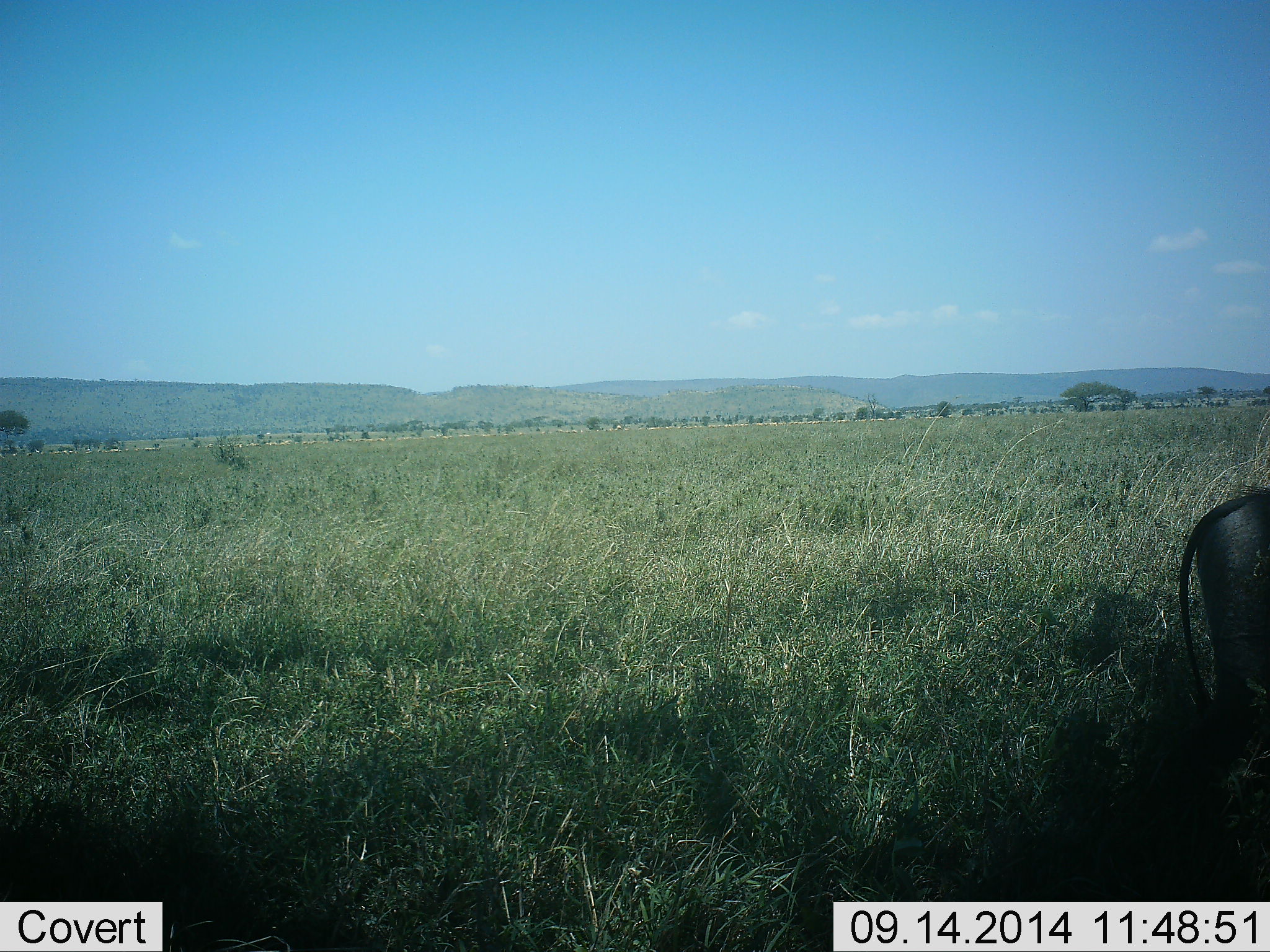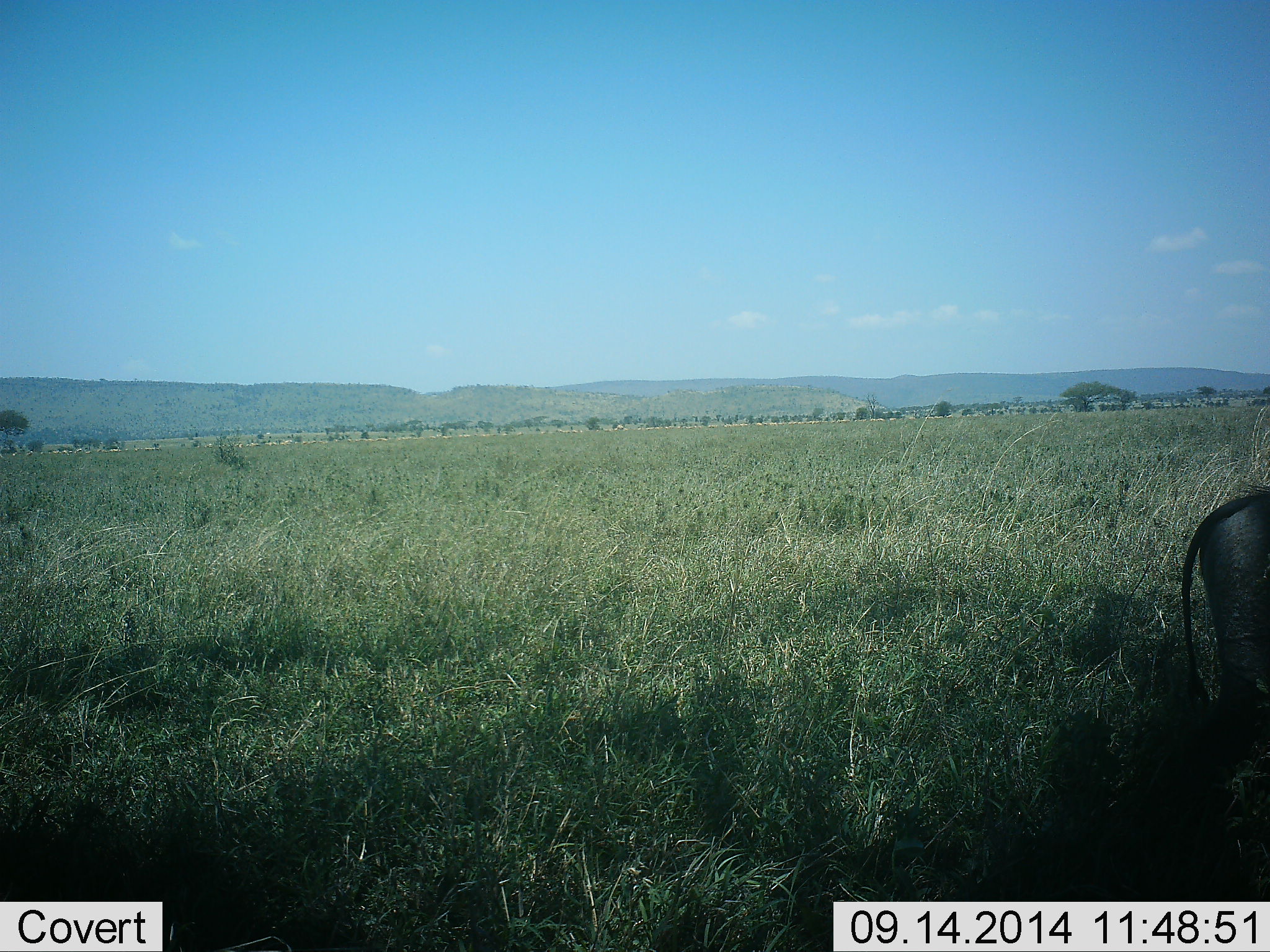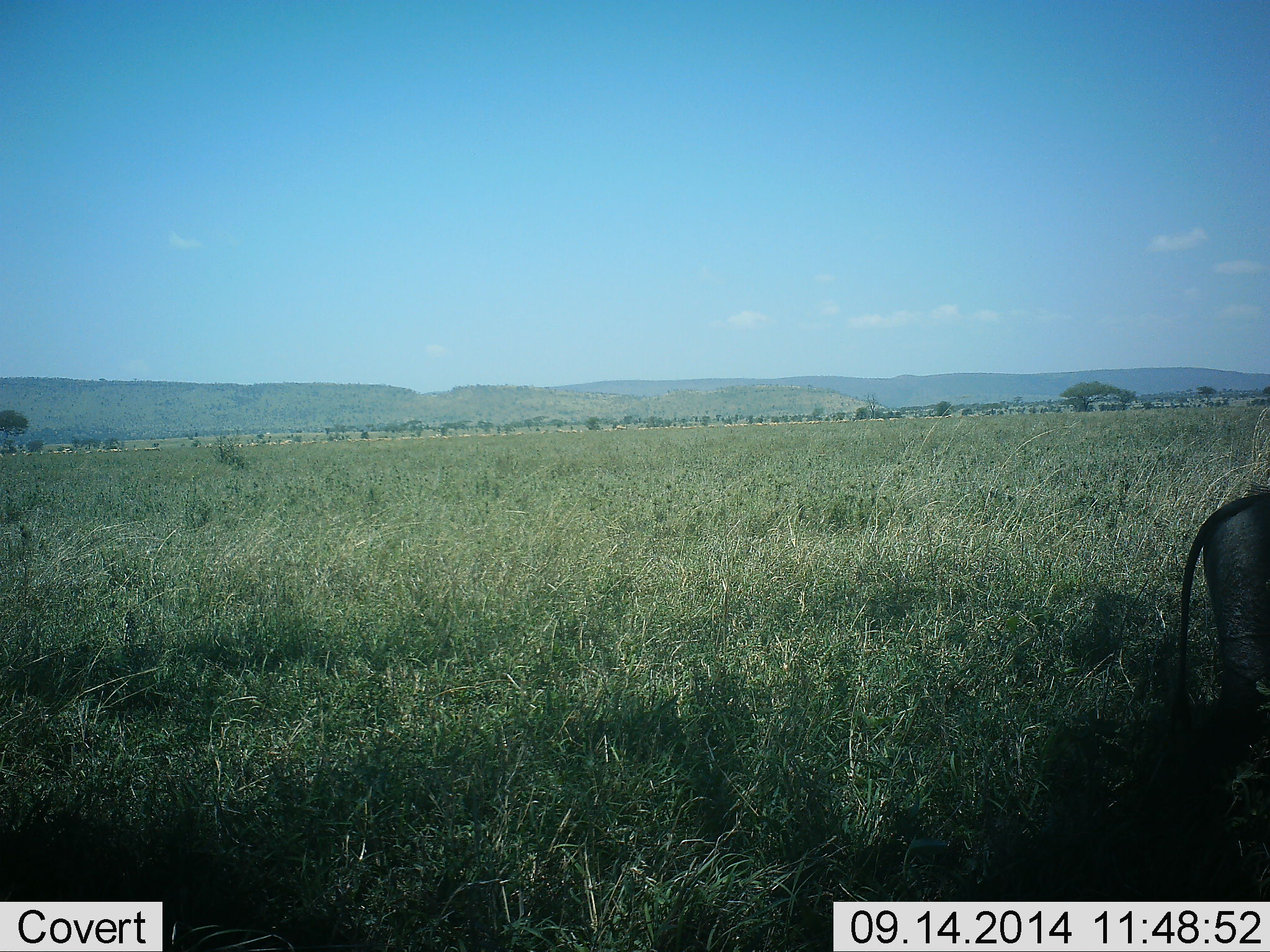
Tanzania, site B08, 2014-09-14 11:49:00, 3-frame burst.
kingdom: Animalia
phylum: Chordata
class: Mammalia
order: Artiodactyla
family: Suidae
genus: Phacochoerus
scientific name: Phacochoerus africanus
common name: warthog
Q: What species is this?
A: Warthog (Phacochoerus africanus).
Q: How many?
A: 1.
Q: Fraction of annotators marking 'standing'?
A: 100%.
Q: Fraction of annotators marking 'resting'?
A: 0%.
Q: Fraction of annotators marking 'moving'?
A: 0%.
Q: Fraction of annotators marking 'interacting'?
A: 0%.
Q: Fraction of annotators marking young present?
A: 0%.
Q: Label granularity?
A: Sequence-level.